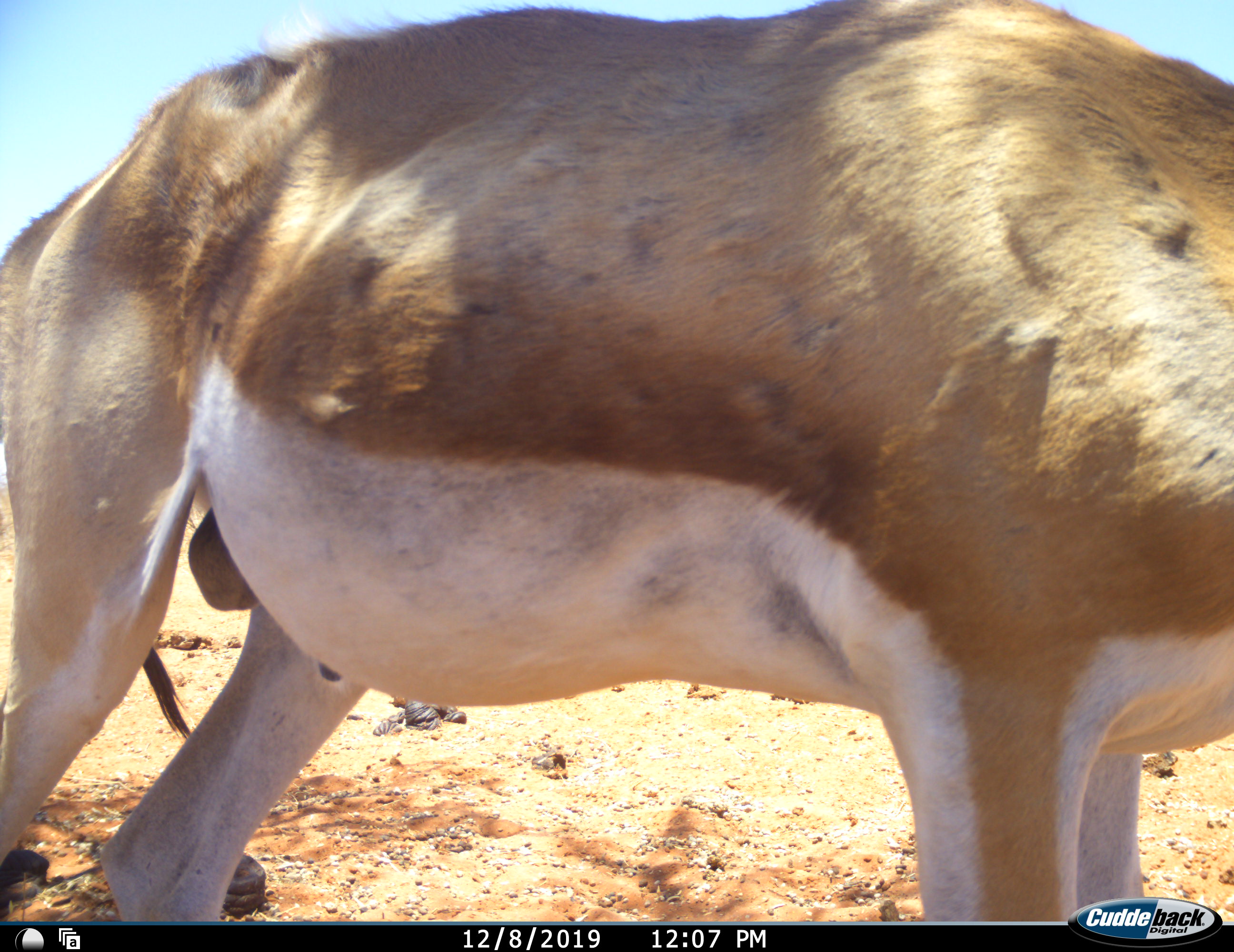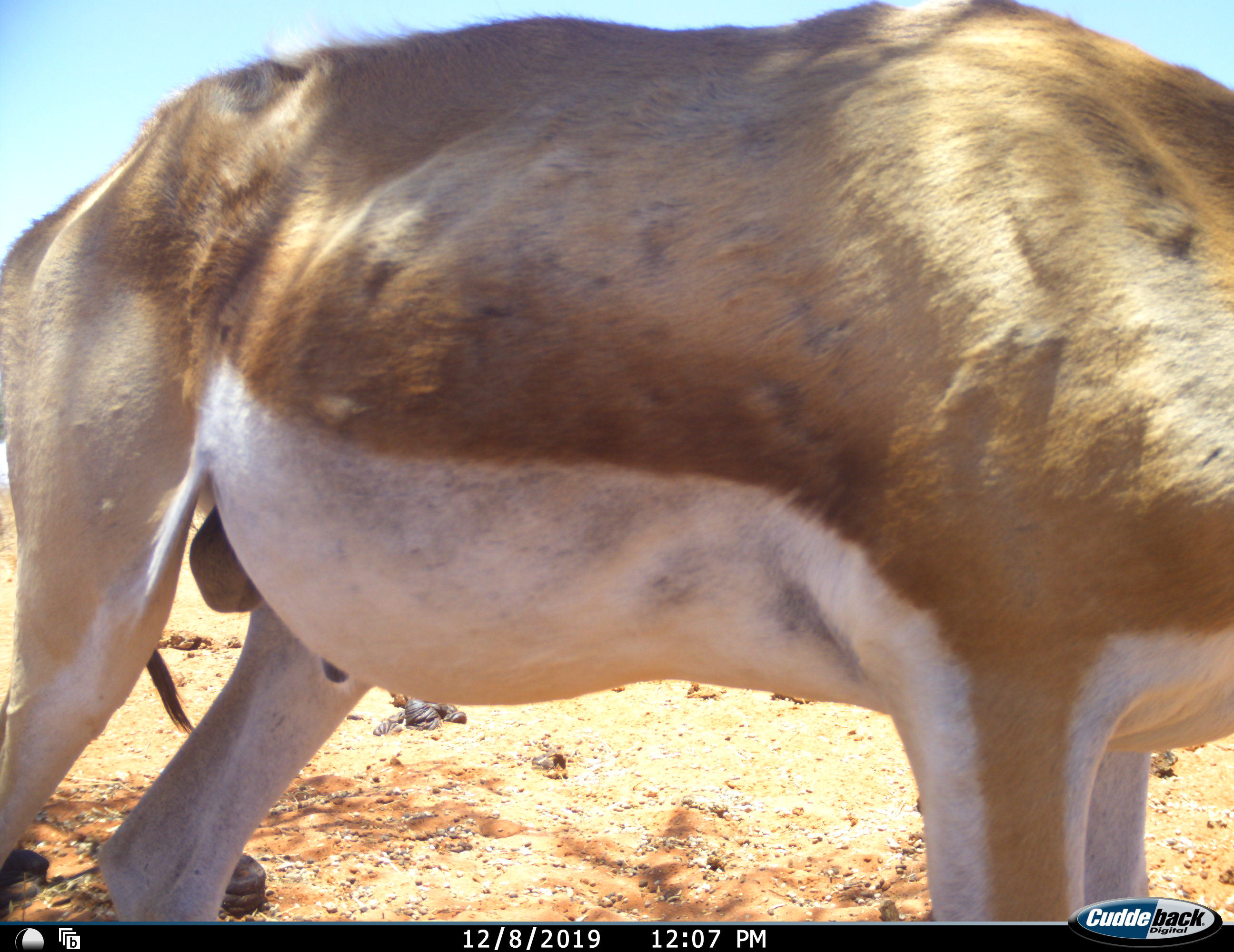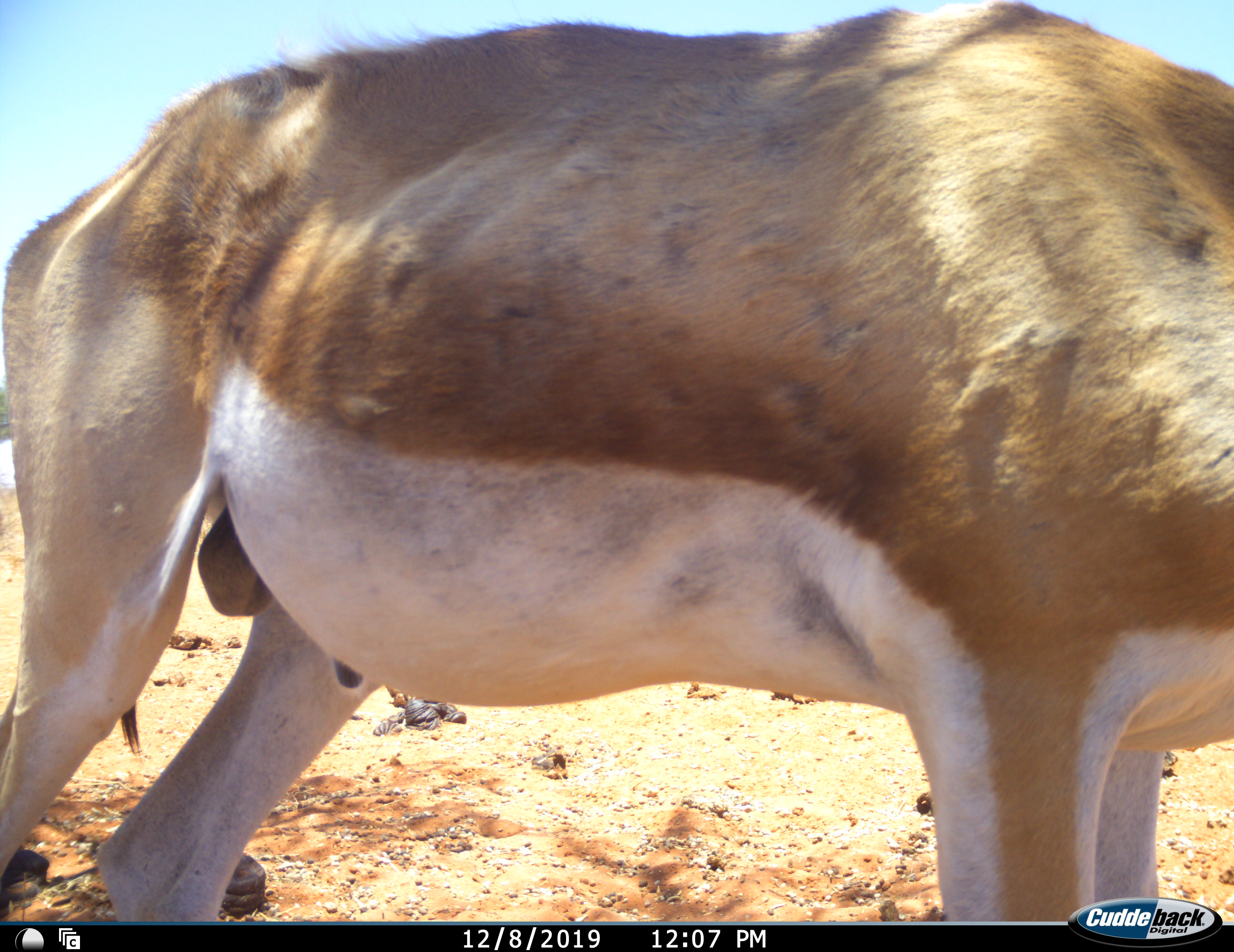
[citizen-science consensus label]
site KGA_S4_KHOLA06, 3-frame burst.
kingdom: Animalia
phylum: Chordata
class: Mammalia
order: Artiodactyla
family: Bovidae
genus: Antidorcas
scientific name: Antidorcas marsupialis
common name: springbok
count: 1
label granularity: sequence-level